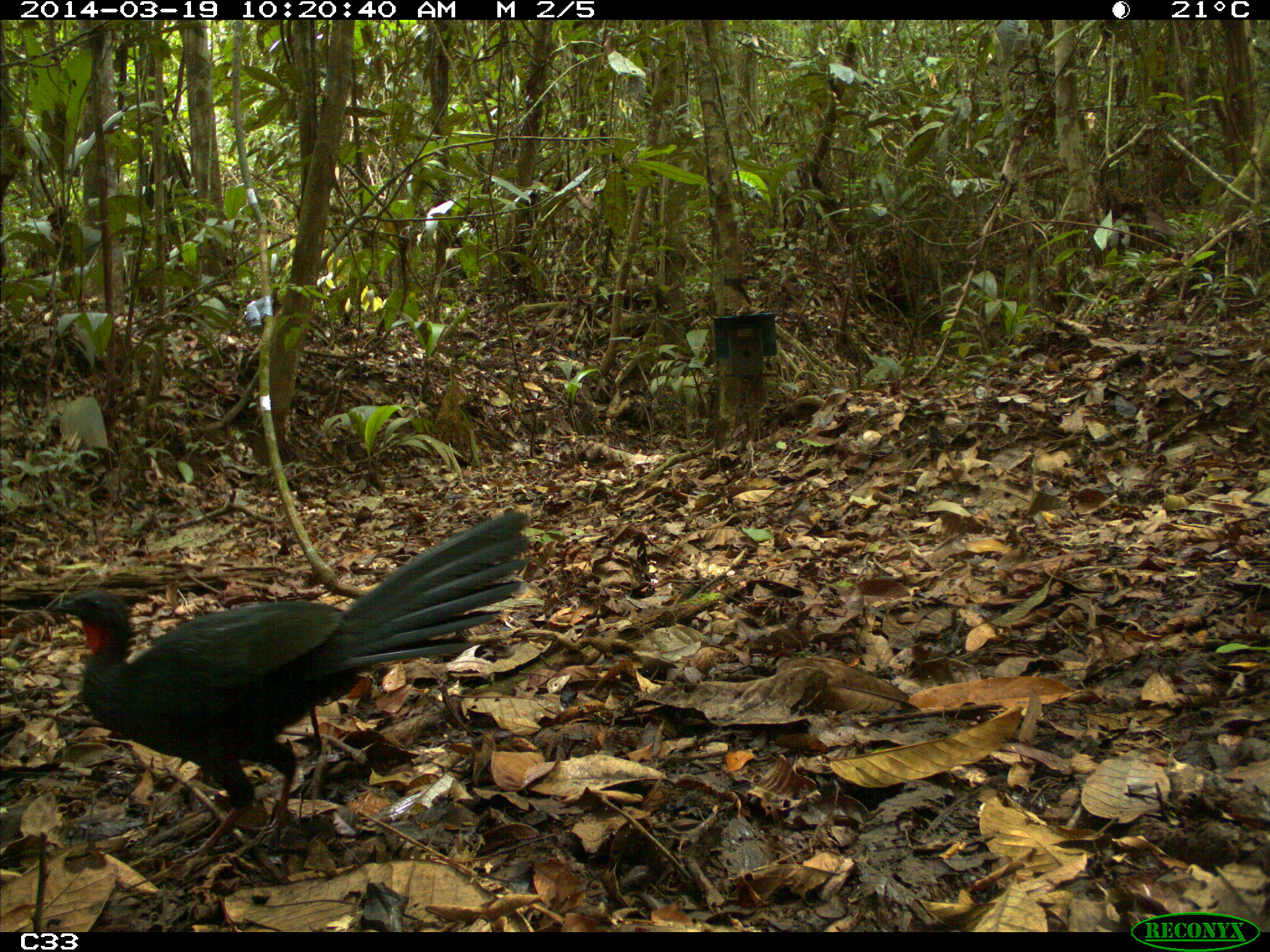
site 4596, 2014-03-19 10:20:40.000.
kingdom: Animalia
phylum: Chordata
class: Aves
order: Galliformes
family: Cracidae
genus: Penelope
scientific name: Penelope jacquacu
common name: spix's guan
Penelope jacquacu (spix's guan), count 2, age adult, sex female.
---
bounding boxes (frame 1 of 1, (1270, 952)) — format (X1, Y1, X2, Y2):
penelope jacquacu: (43, 510, 533, 866)